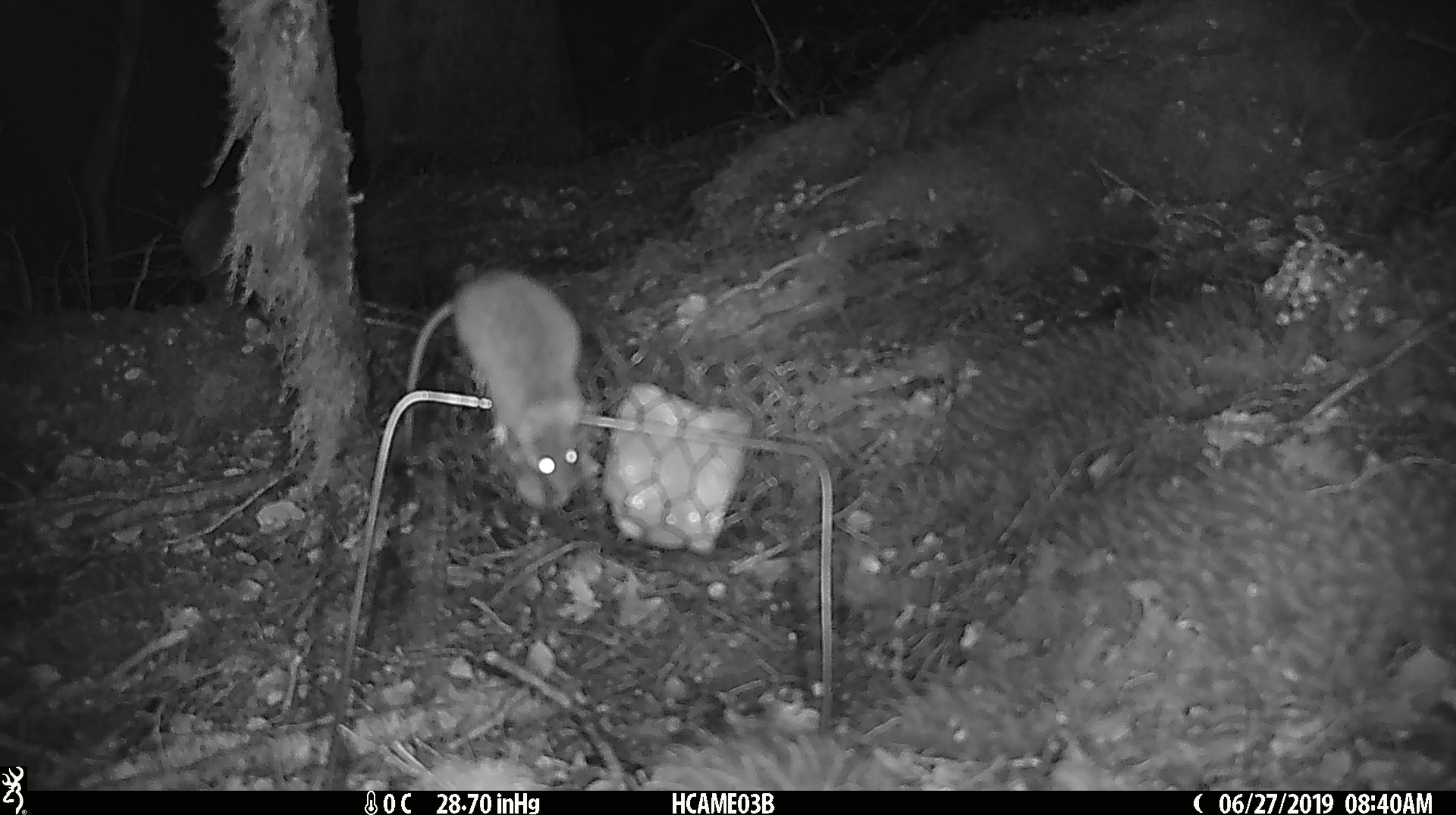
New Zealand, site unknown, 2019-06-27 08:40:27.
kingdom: Animalia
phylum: Chordata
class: Mammalia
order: Rodentia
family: Muridae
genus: Mus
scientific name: Mus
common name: mouse